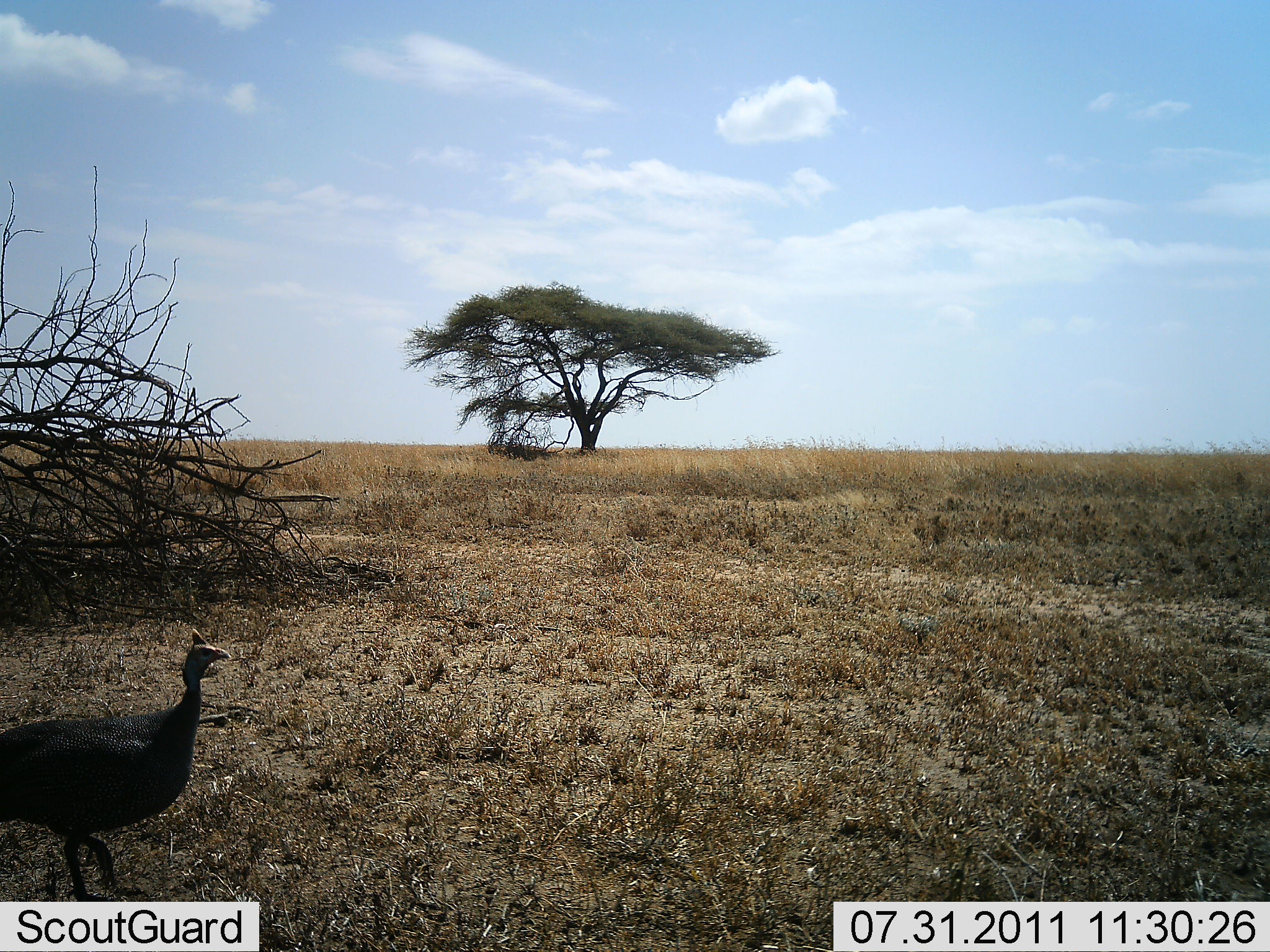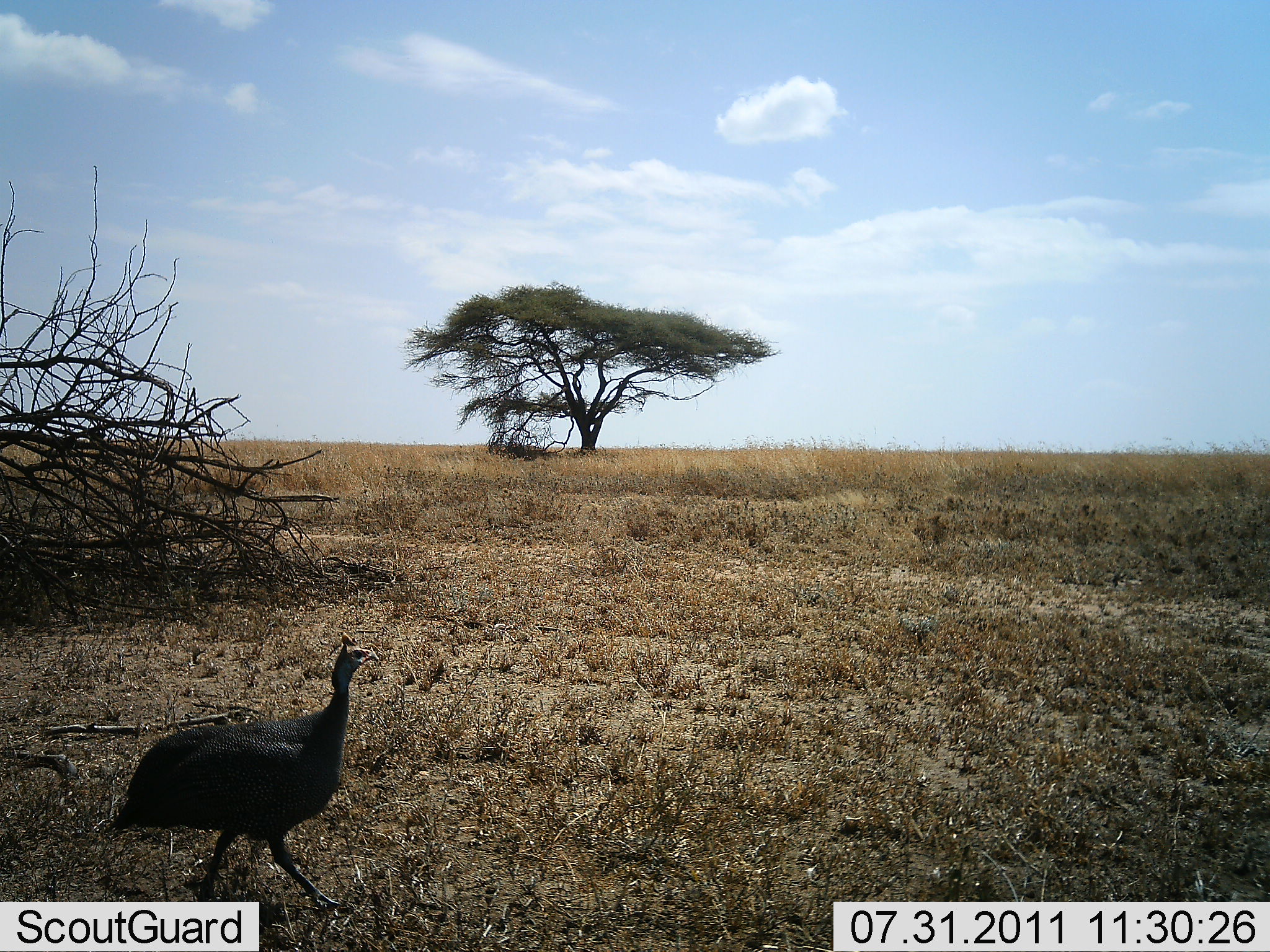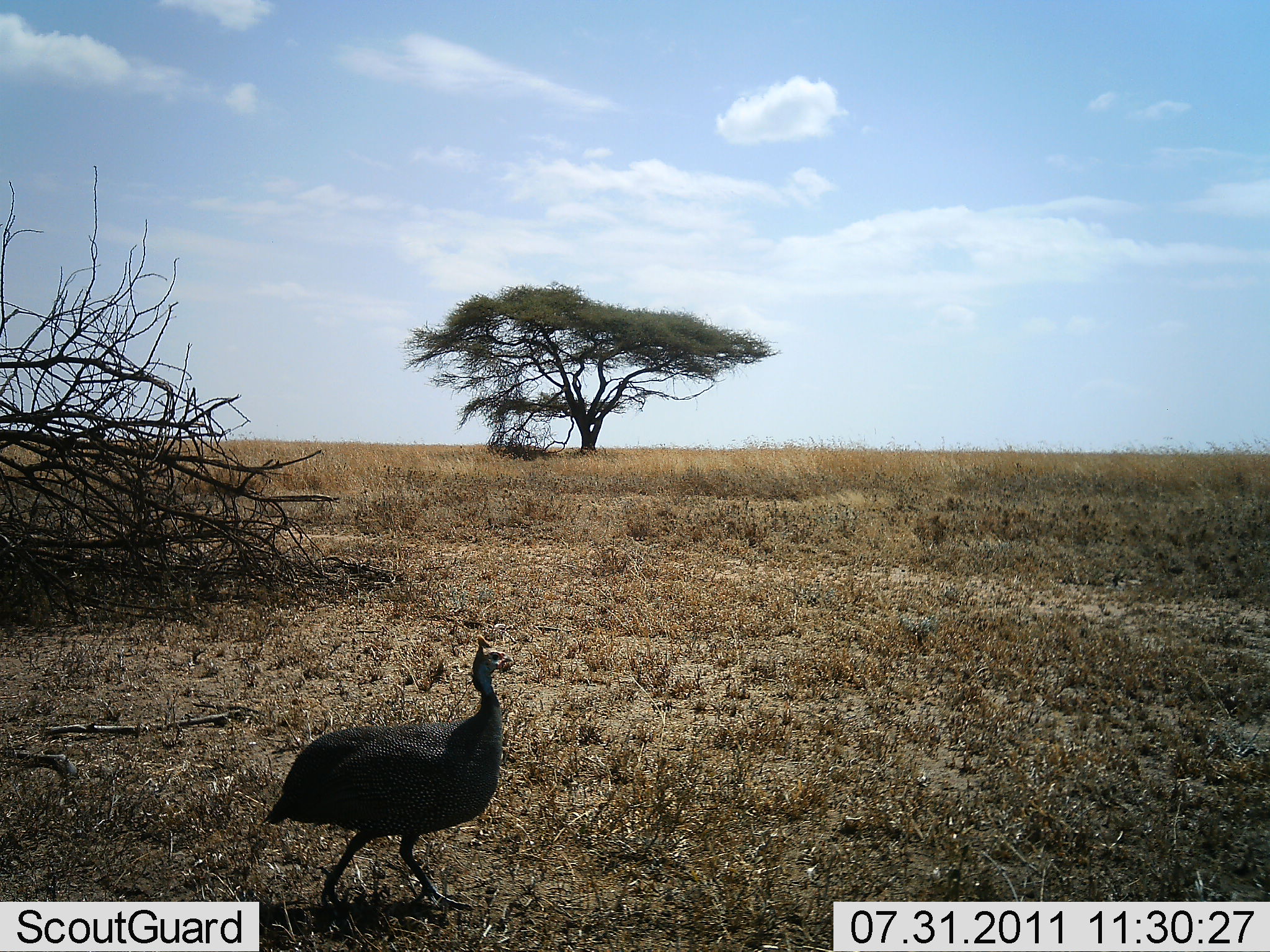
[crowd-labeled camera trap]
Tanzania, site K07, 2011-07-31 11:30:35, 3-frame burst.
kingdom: Animalia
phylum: Chordata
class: Aves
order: Galliformes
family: Numididae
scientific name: Numididae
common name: guinea fowl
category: guineafowl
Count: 1.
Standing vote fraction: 0%.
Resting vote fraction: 0%.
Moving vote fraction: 100%.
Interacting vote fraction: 0%.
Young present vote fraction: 0%.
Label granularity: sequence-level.